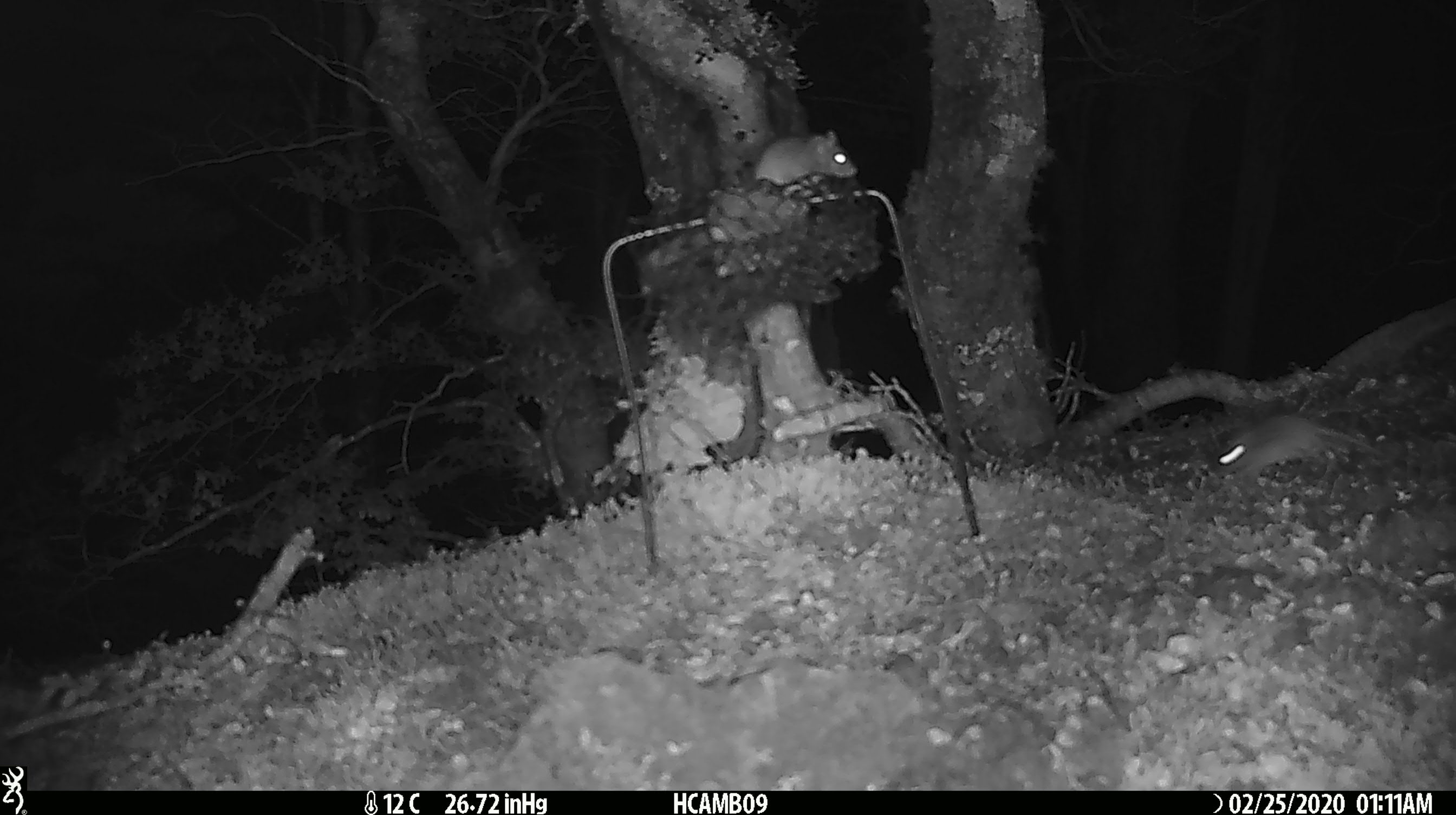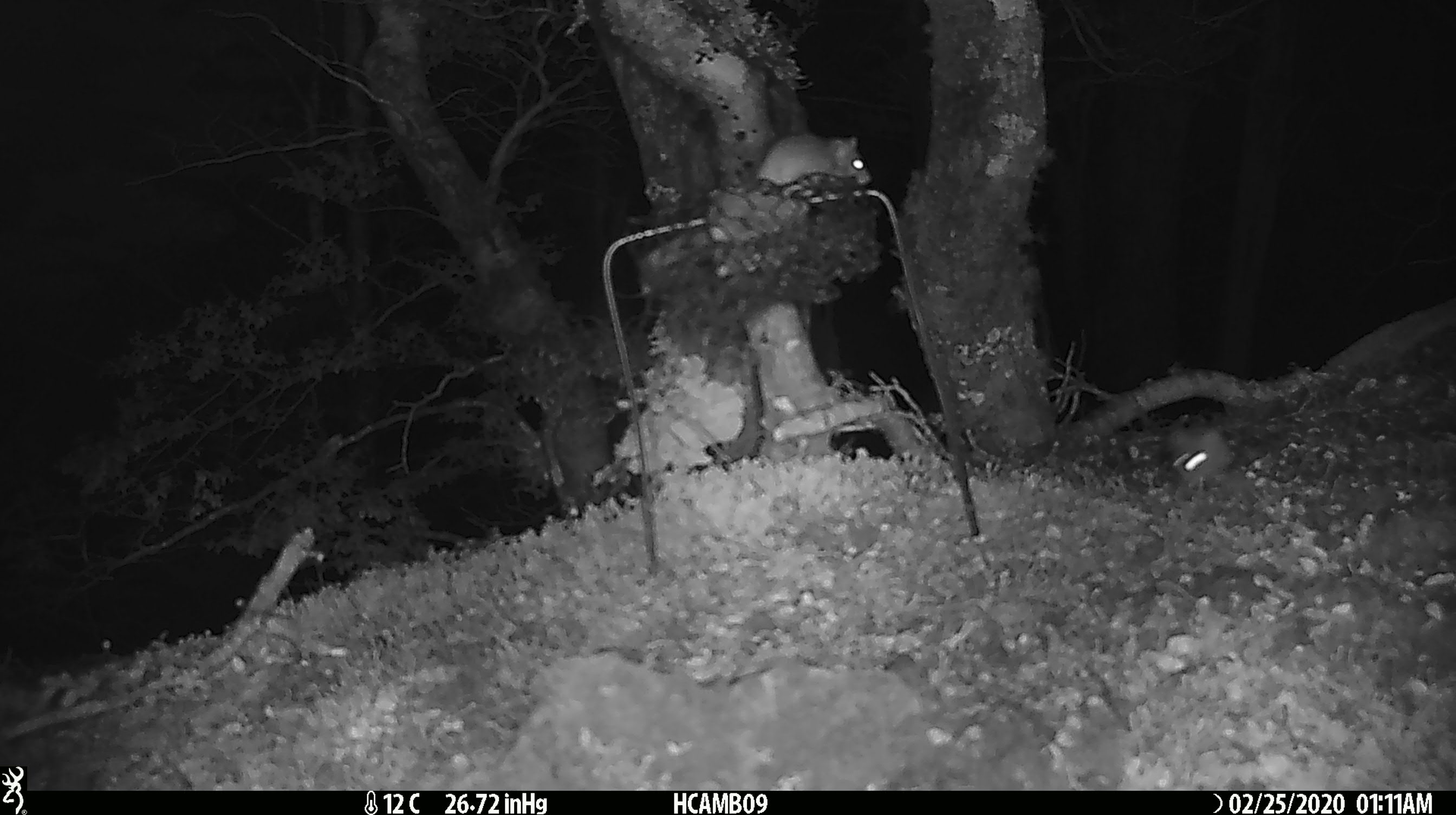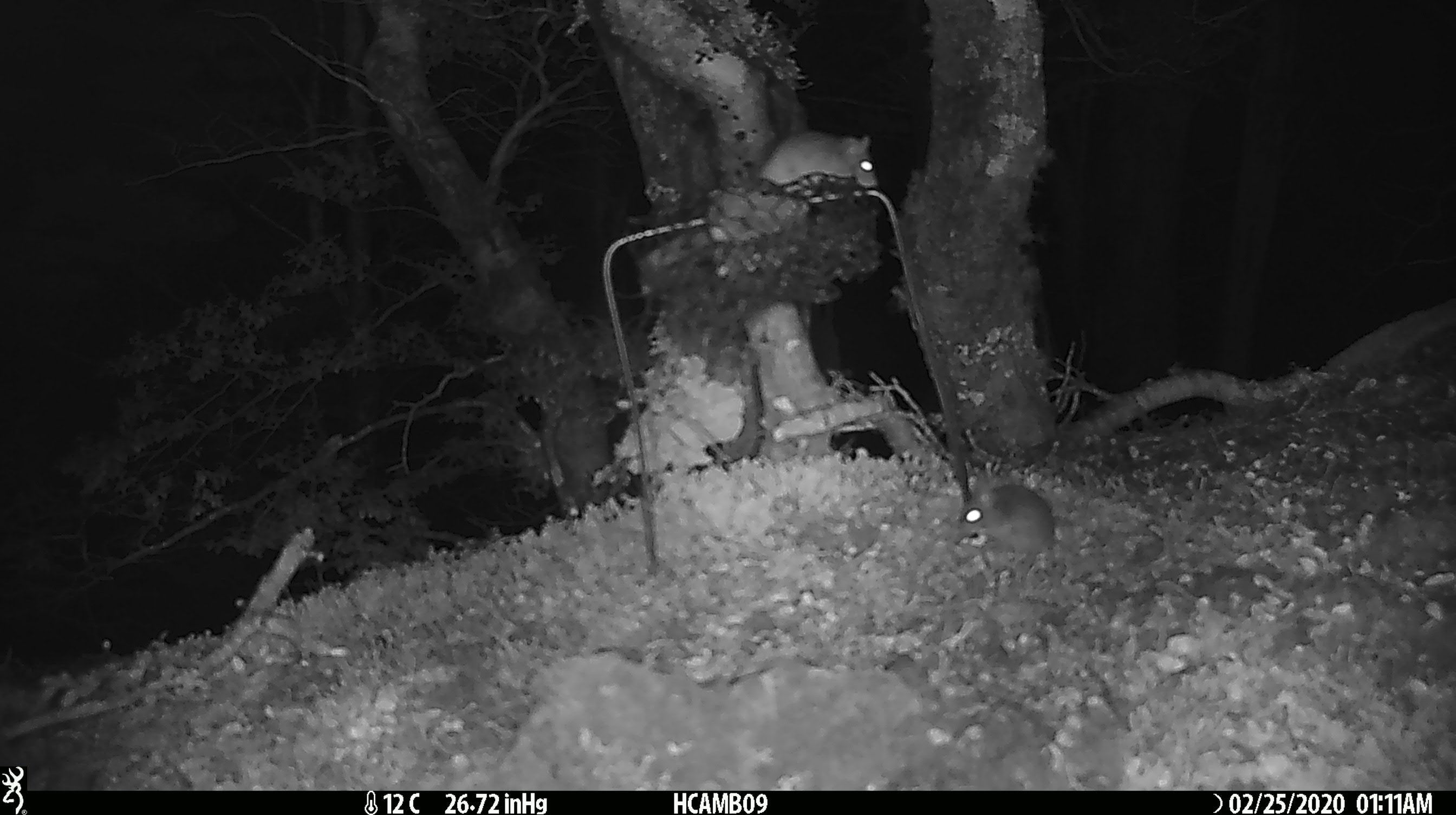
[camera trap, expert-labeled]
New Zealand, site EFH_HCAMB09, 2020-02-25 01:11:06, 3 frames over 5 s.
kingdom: Animalia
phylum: Chordata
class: Mammalia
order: Rodentia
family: Muridae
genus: Mus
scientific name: Mus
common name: mouse